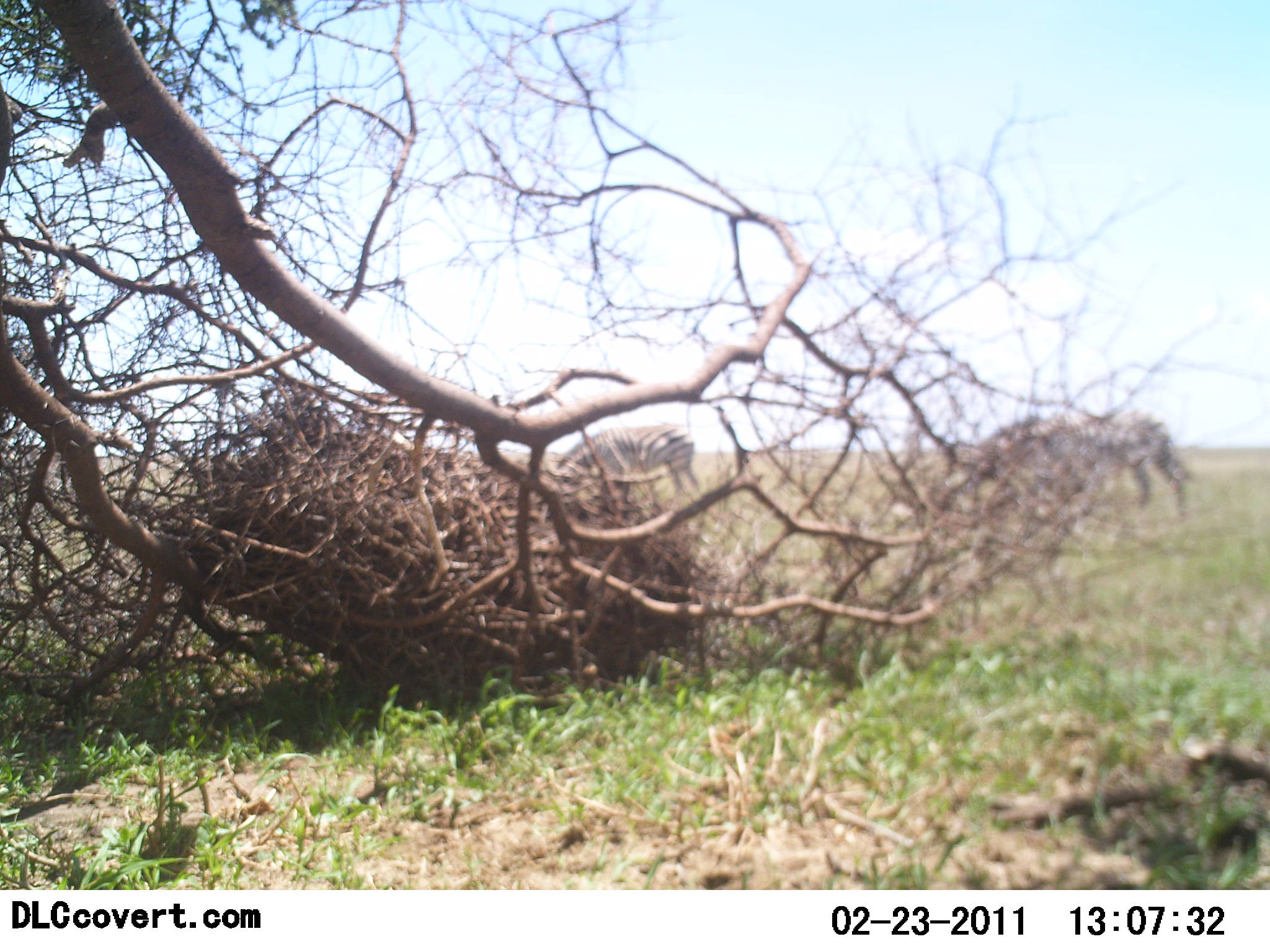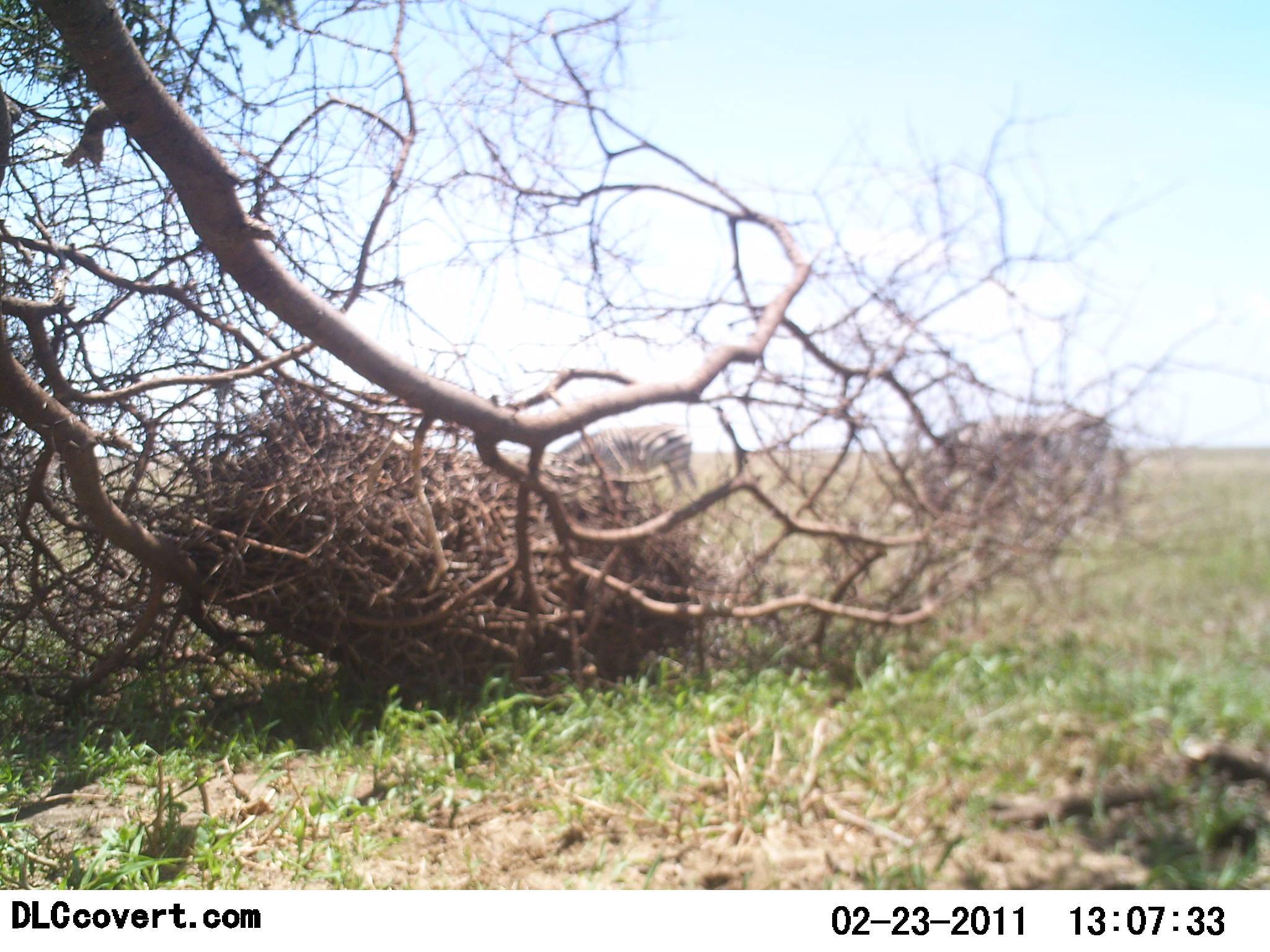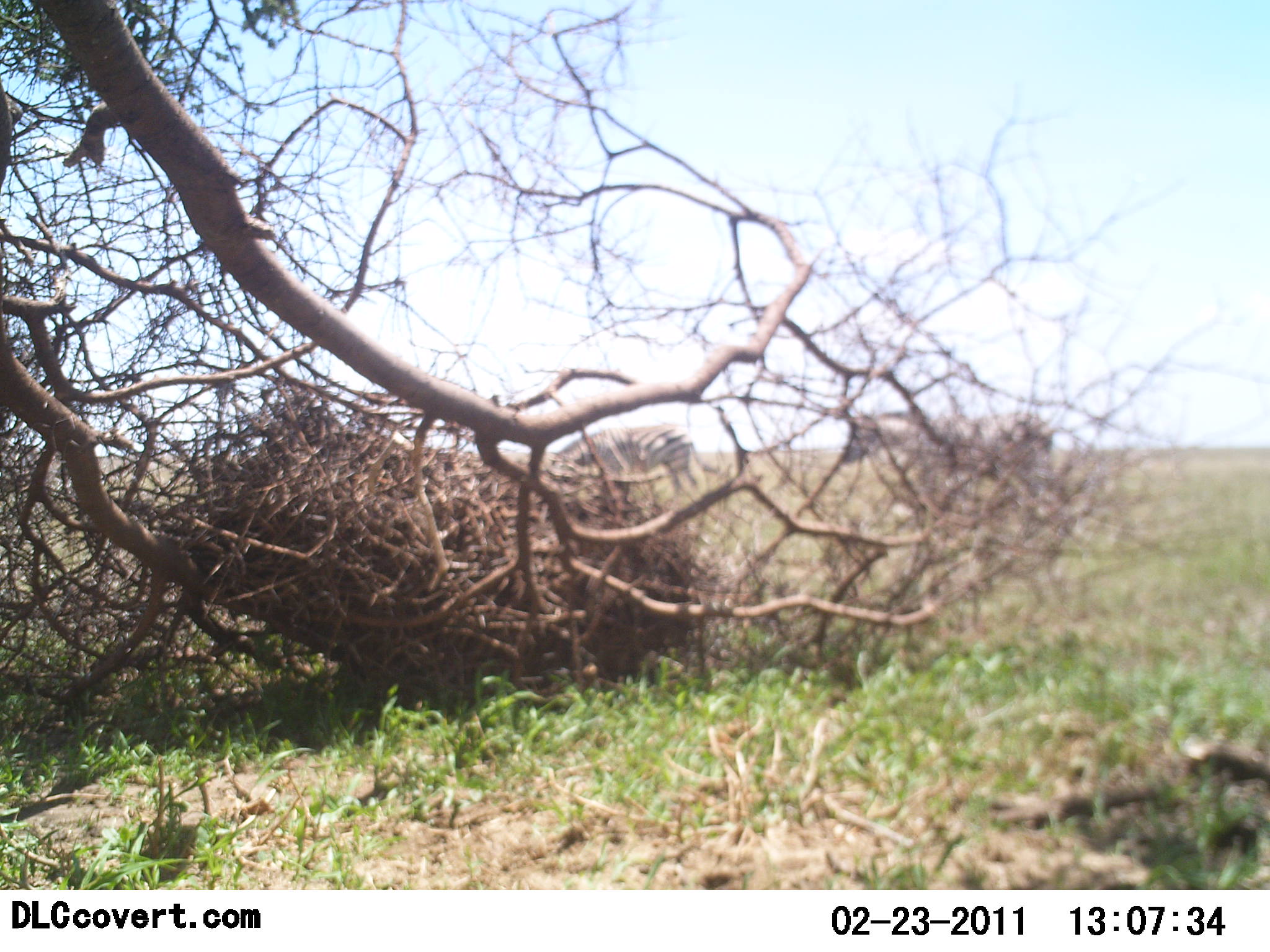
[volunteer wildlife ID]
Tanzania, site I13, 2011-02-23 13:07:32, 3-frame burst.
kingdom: Animalia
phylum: Chordata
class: Mammalia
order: Perissodactyla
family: Equidae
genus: Equus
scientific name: Equus quagga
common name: plains zebra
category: zebra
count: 2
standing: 31%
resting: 0%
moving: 69%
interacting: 0%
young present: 0%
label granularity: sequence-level